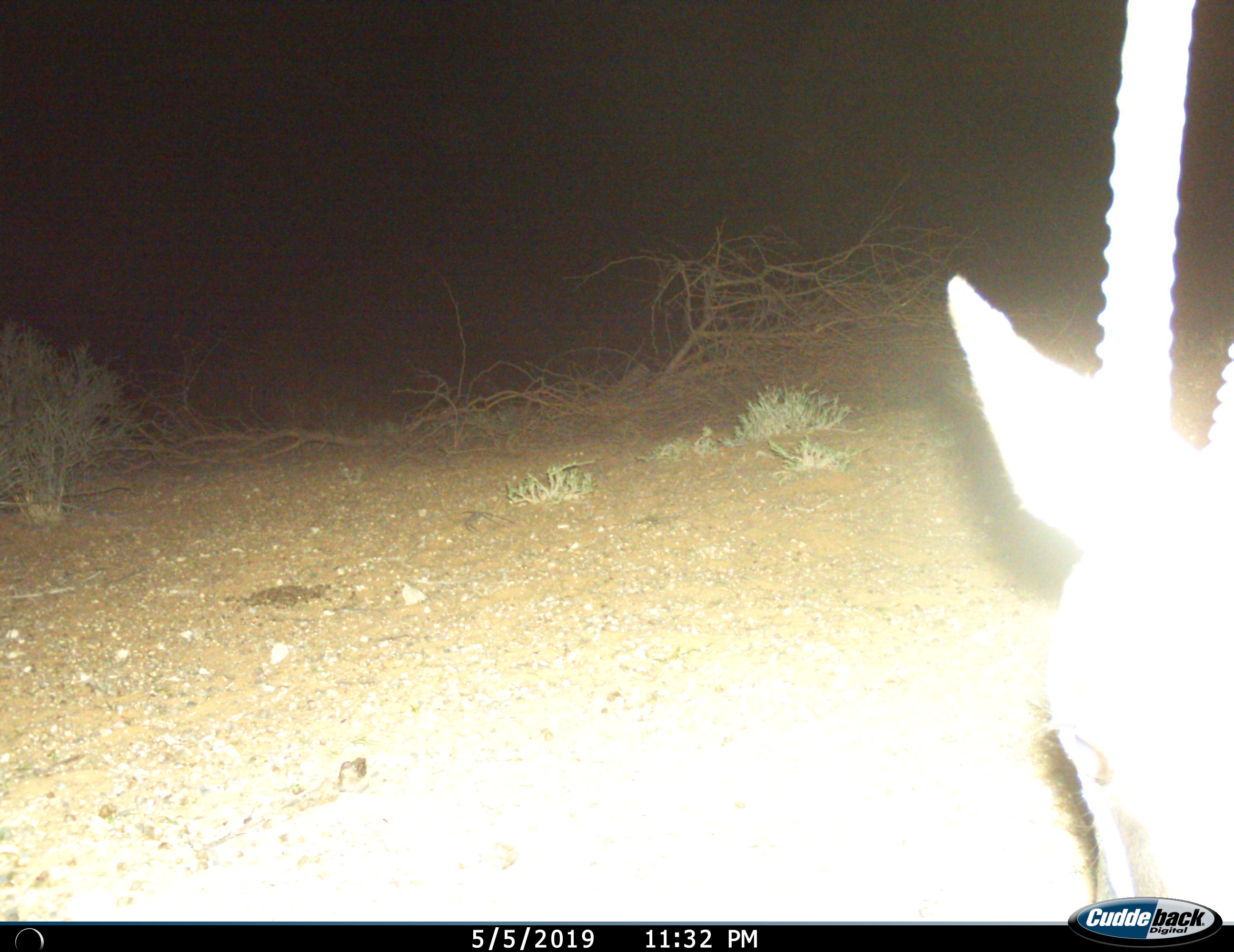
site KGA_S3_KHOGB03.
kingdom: Animalia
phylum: Chordata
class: Mammalia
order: Artiodactyla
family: Bovidae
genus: Oryx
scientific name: Oryx gazella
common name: gemsbok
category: oryx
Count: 1.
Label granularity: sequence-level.